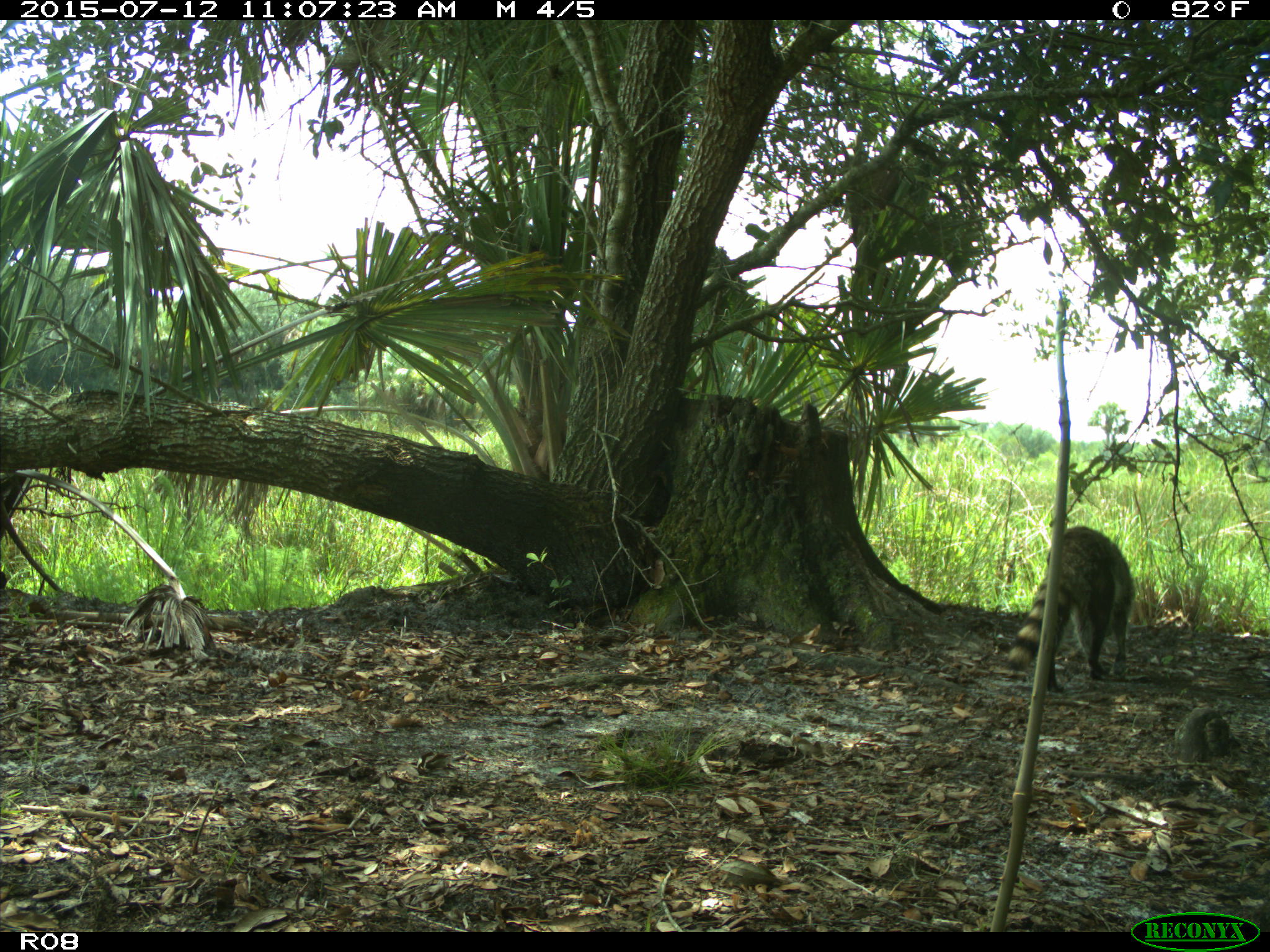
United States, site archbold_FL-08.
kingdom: Animalia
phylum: Chordata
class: Mammalia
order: Carnivora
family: Procyonidae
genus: Procyon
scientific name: Procyon lotor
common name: common raccoon